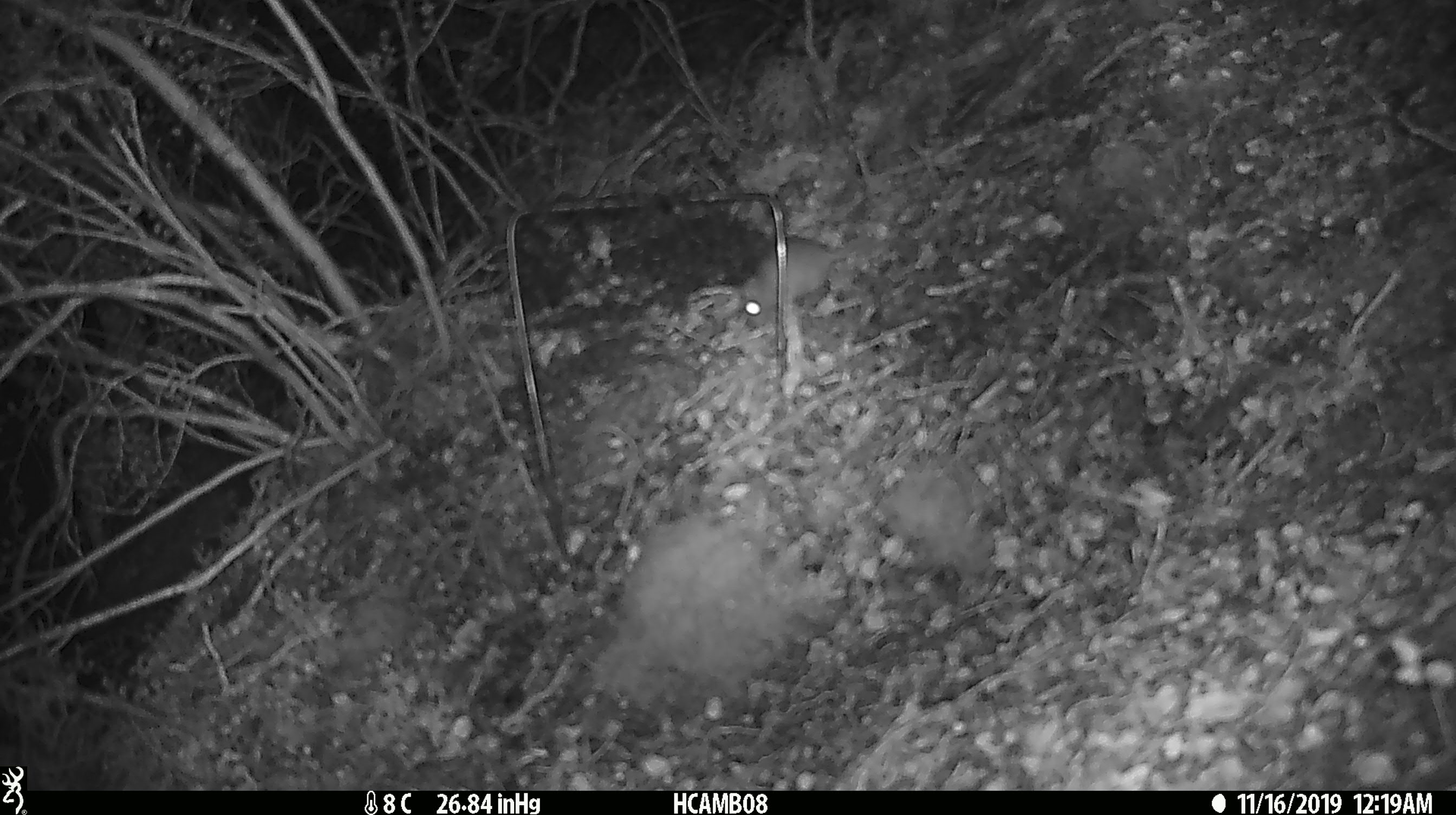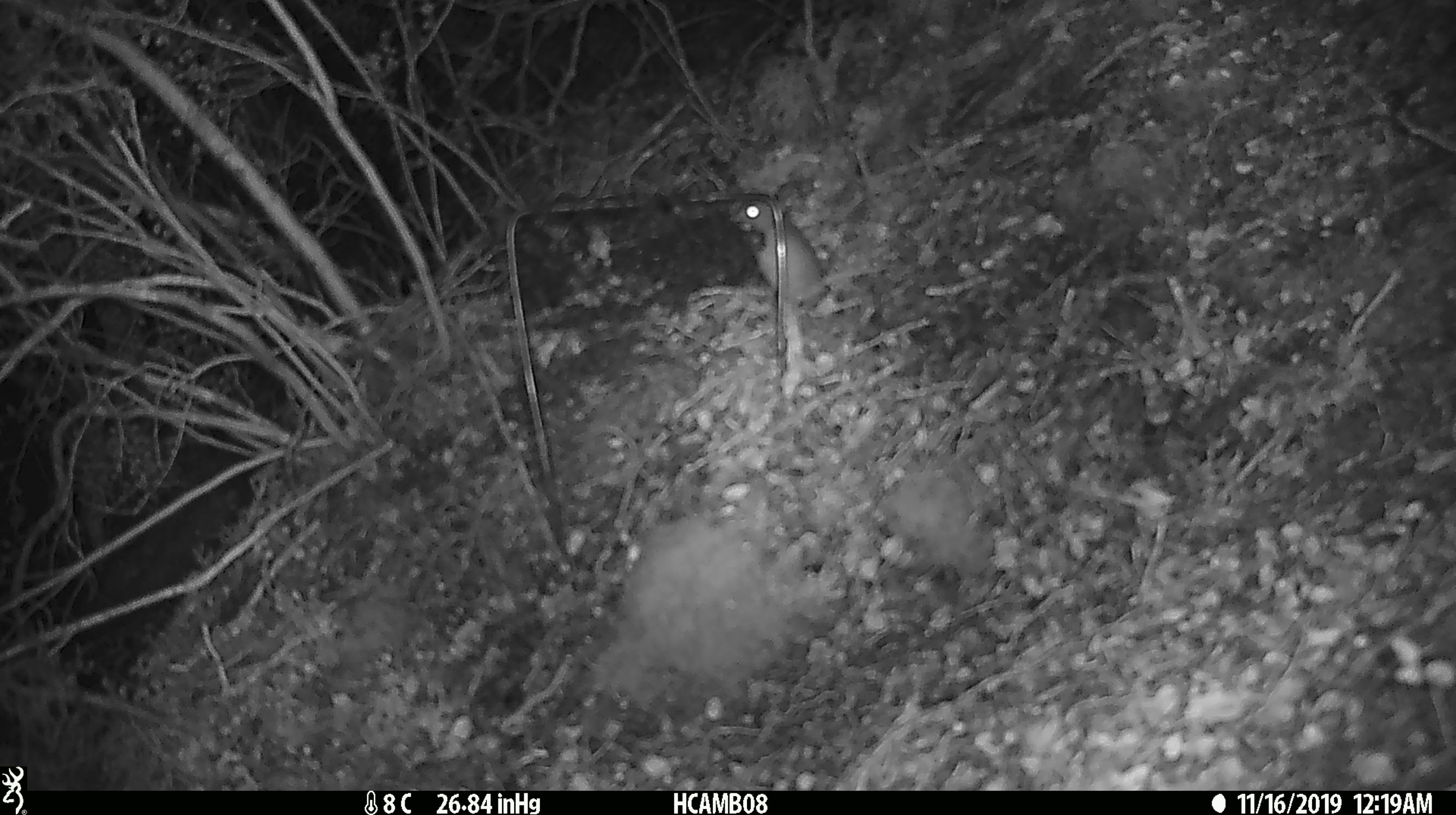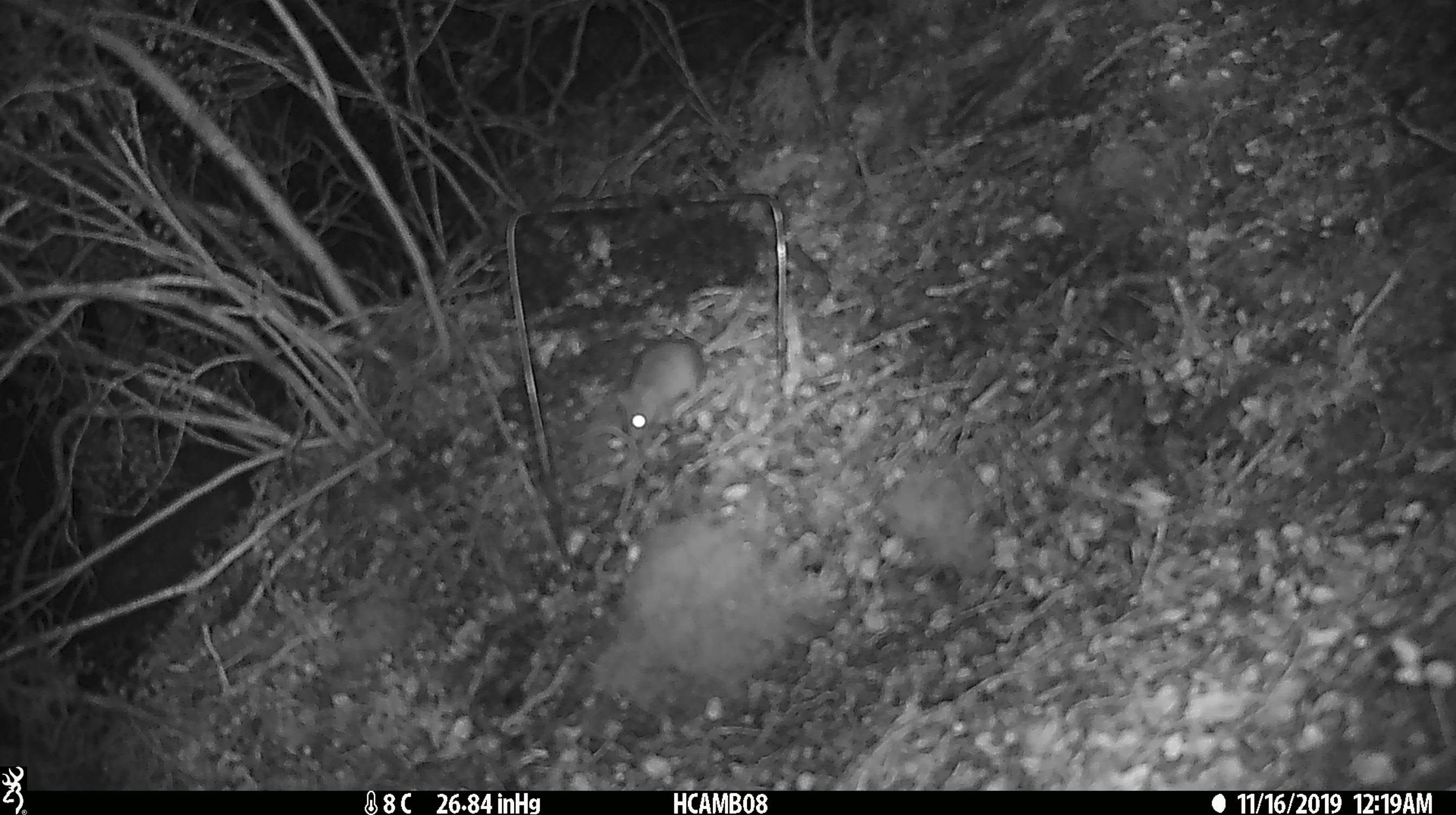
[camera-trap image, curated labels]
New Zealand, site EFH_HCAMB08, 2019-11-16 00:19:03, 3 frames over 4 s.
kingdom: Animalia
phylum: Chordata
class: Mammalia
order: Rodentia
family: Muridae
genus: Mus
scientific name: Mus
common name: mouse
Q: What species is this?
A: Mouse (Mus).